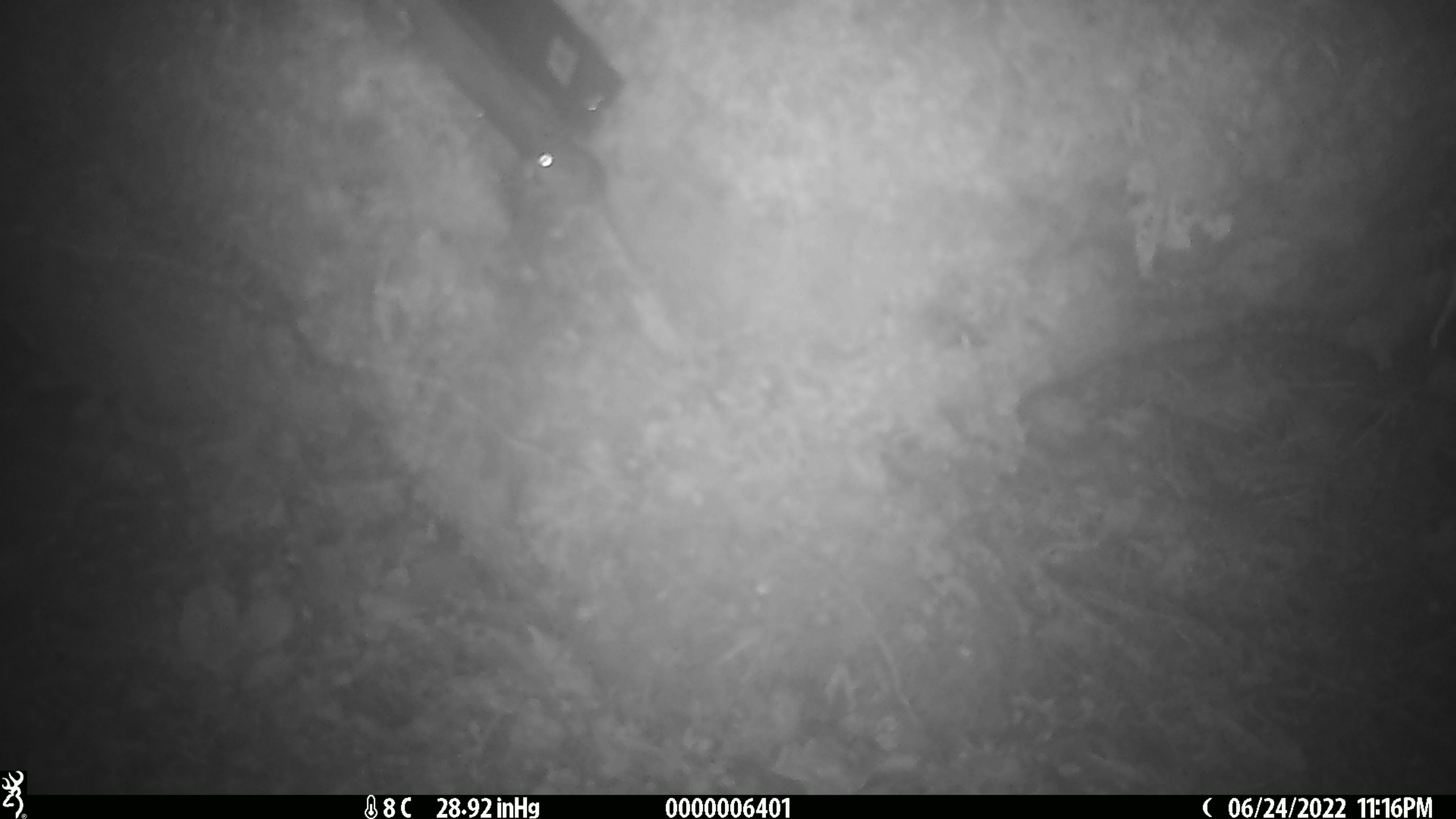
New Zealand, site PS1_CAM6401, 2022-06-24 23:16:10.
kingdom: Animalia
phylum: Chordata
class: Mammalia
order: Rodentia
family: Muridae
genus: Mus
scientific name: Mus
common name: mouse